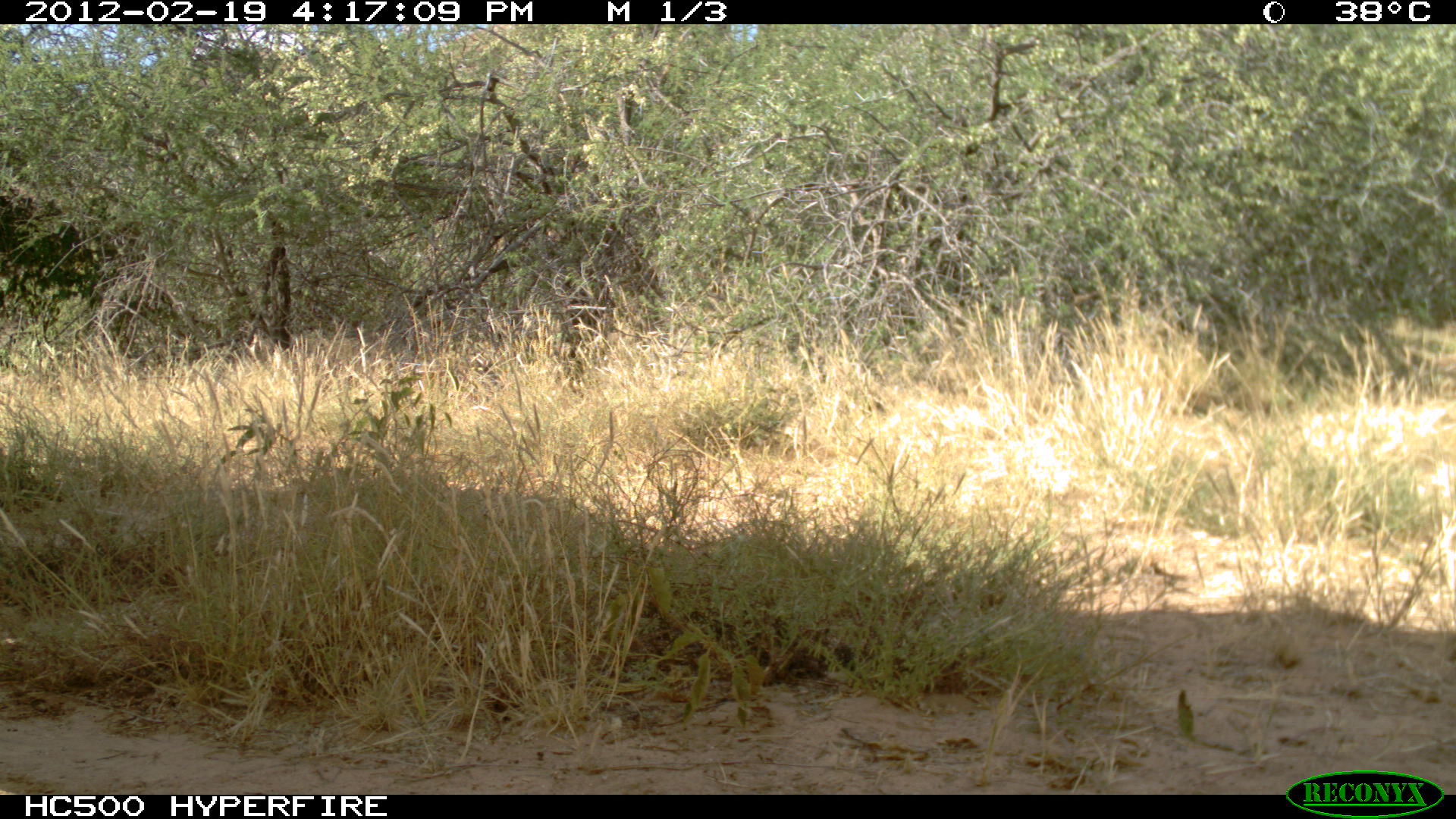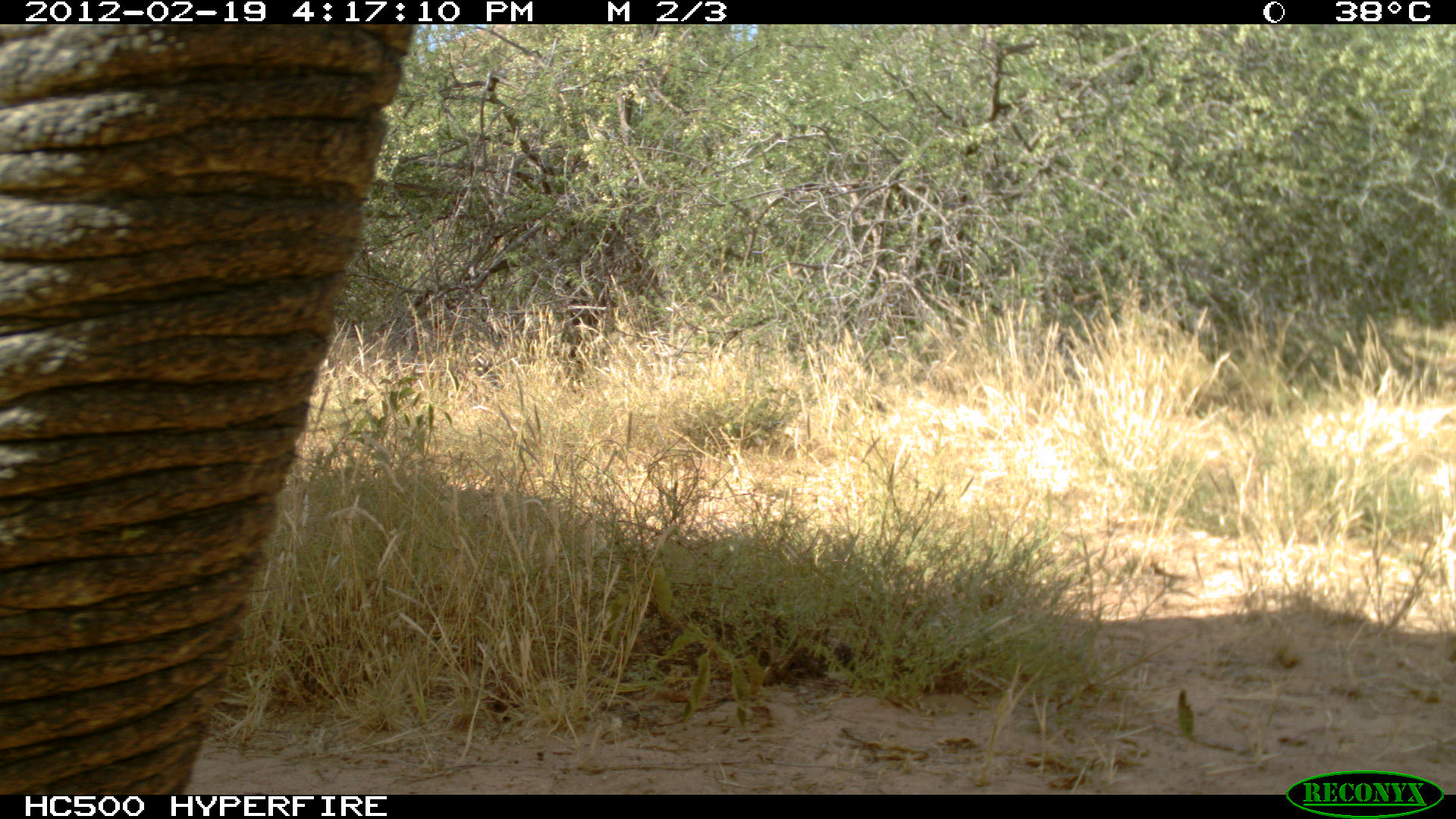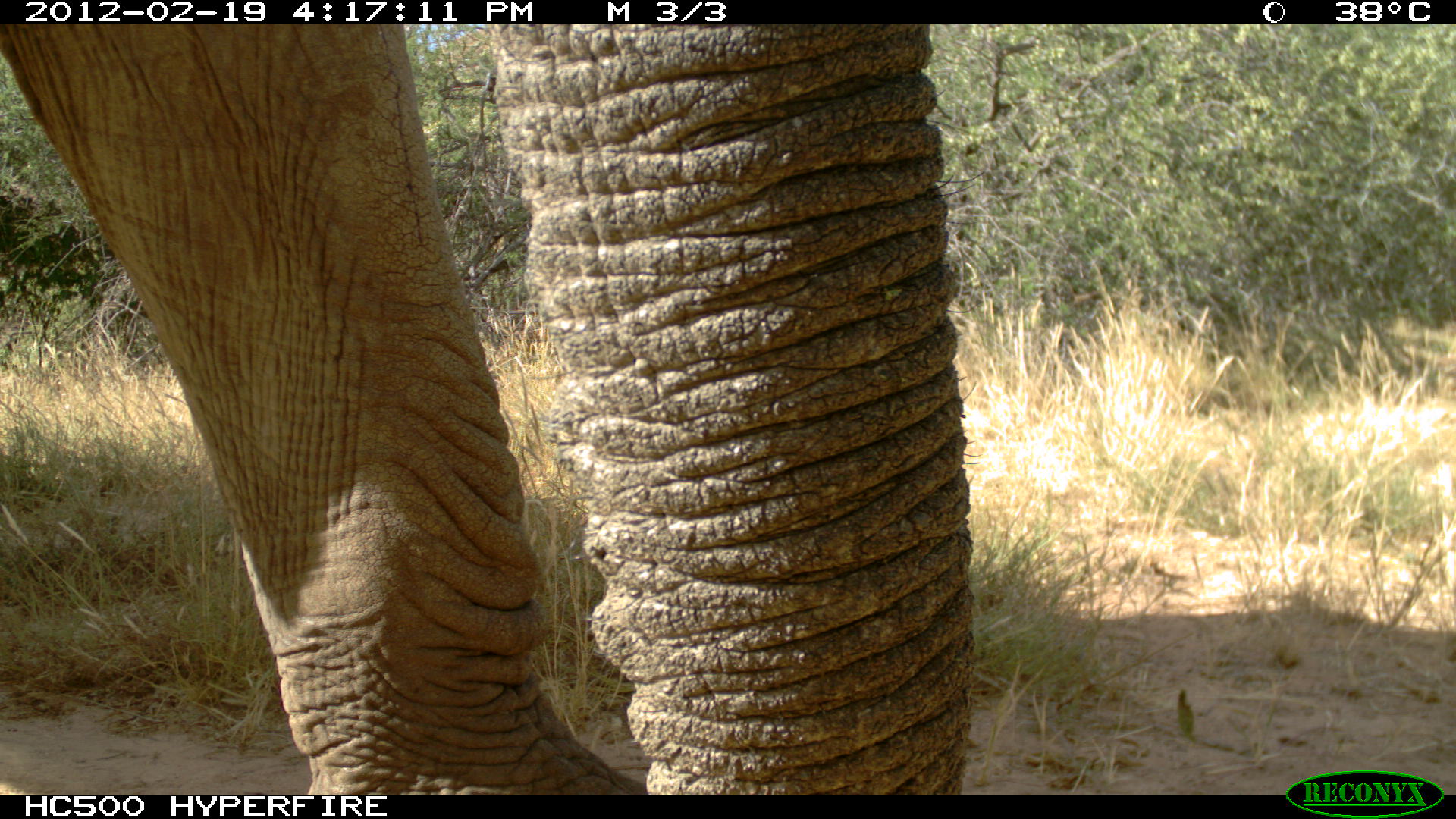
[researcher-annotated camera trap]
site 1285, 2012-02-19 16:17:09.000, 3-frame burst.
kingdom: Animalia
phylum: Chordata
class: Mammalia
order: Proboscidea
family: Elephantidae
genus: Loxodonta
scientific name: Loxodonta africana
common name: african bush elephant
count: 1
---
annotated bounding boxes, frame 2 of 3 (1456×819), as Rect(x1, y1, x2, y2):
loxodonta africana: Rect(0, 18, 415, 795)